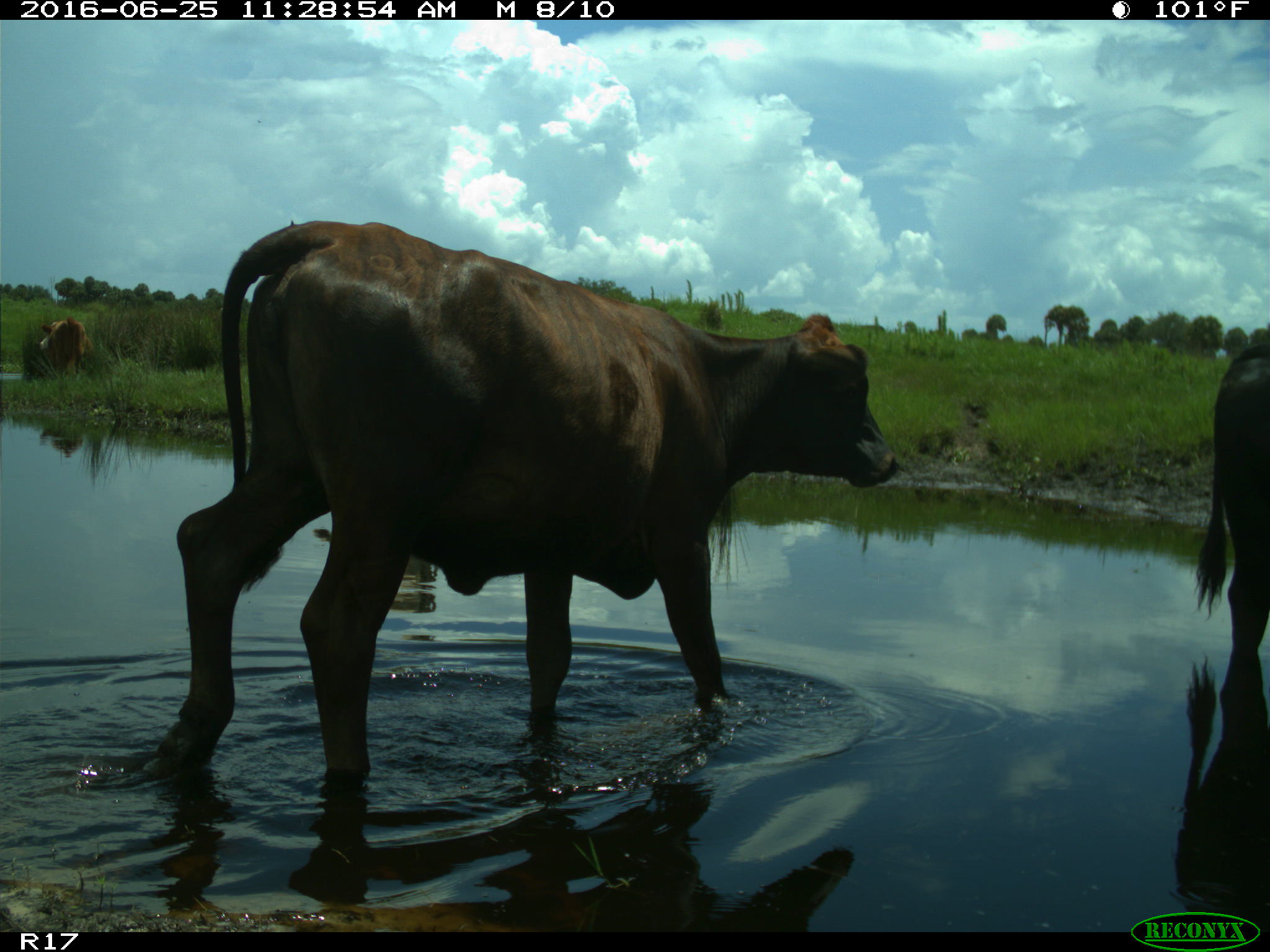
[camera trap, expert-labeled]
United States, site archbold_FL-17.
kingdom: Animalia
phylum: Chordata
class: Mammalia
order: Artiodactyla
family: Bovidae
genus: Bos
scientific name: Bos taurus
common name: domestic cow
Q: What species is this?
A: Bos taurus (domestic cow).